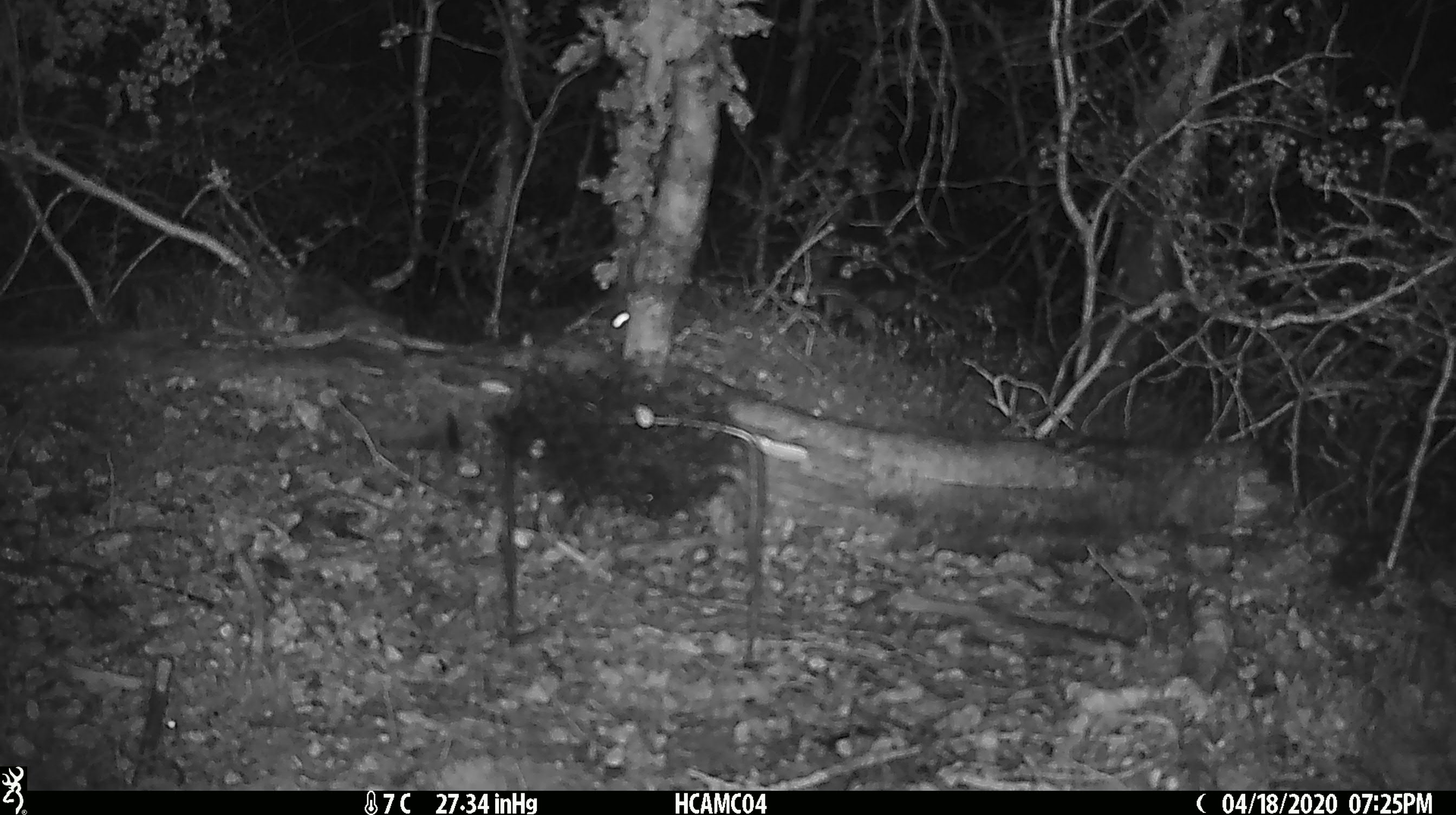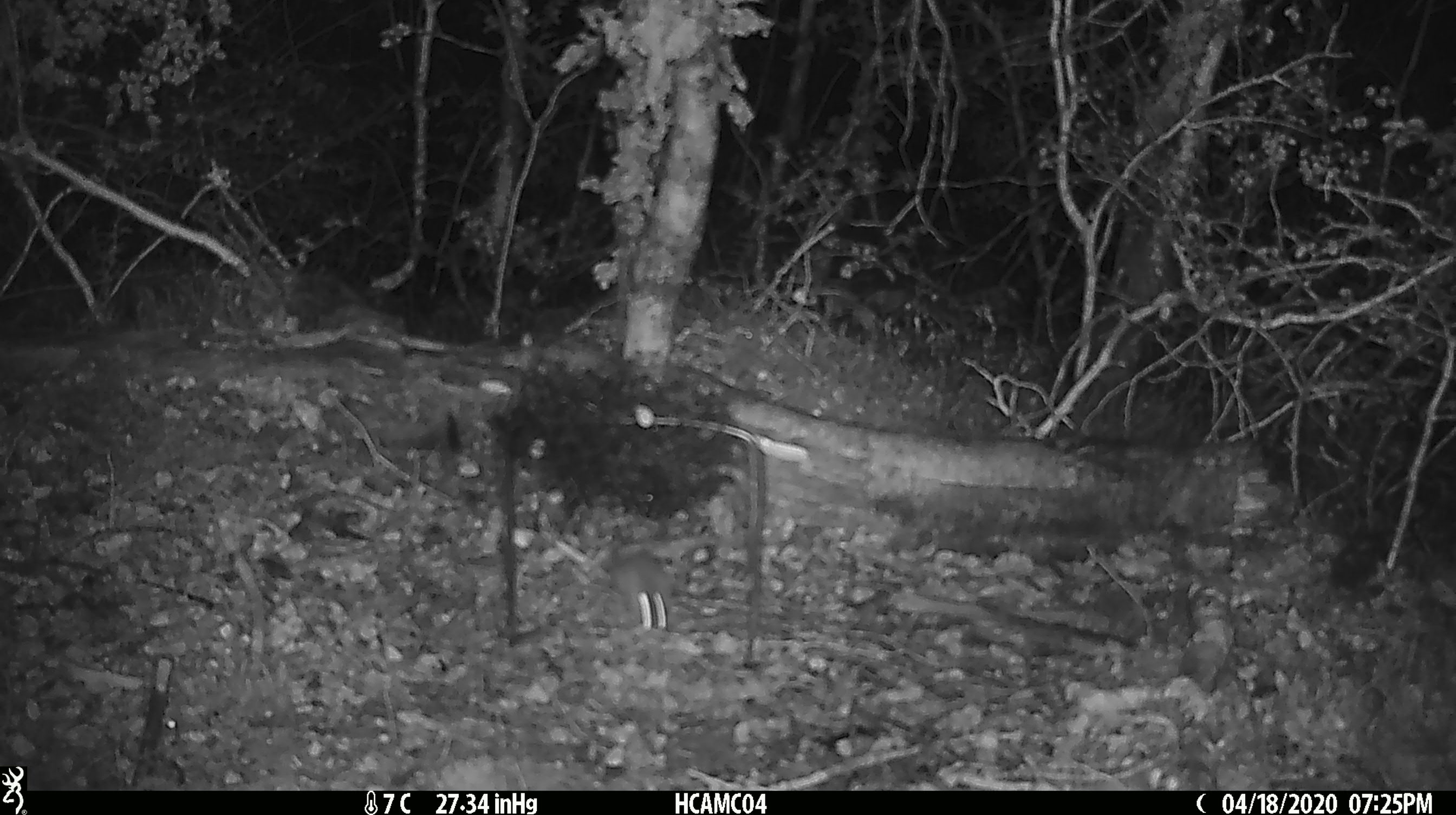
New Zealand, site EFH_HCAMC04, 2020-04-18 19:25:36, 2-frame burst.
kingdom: Animalia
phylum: Chordata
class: Mammalia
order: Rodentia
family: Muridae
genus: Mus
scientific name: Mus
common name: mouse